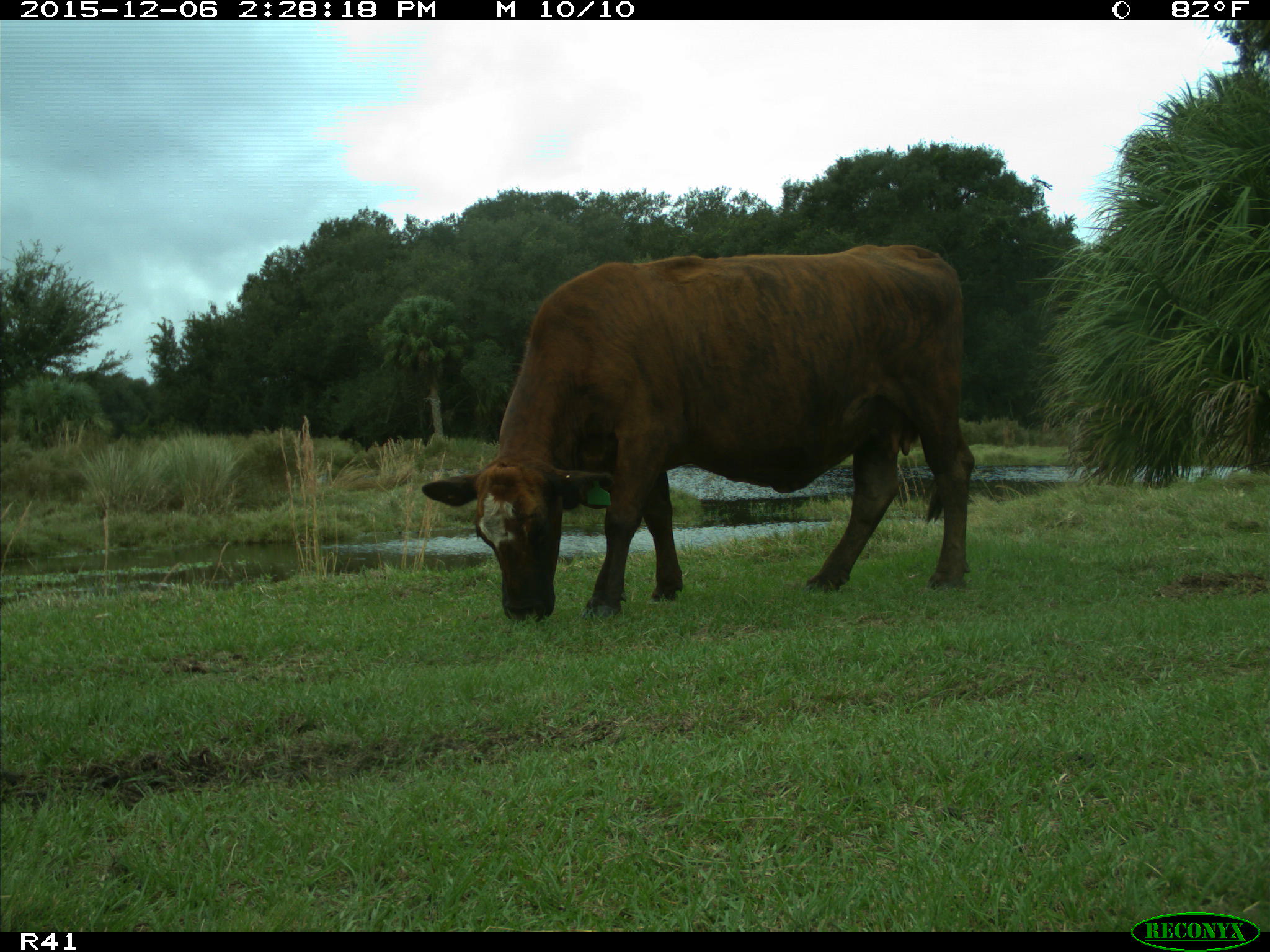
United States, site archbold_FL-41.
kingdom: Animalia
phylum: Chordata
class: Mammalia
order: Artiodactyla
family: Bovidae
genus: Bos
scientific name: Bos taurus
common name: domestic cow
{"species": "Bos taurus (domestic cow)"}